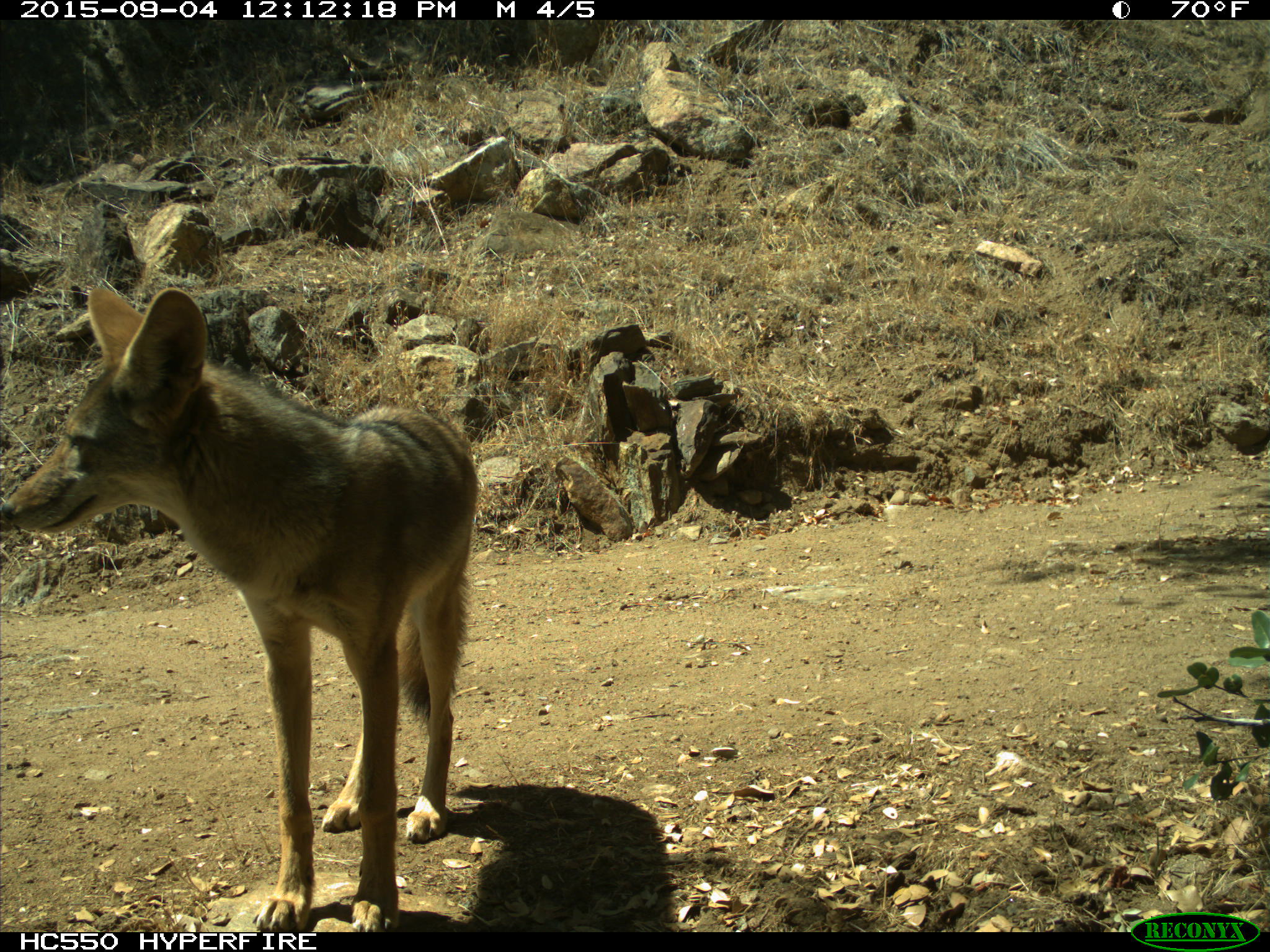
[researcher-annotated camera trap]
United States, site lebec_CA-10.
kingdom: Animalia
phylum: Chordata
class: Mammalia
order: Carnivora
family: Canidae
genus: Canis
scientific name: Canis latrans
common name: coyote